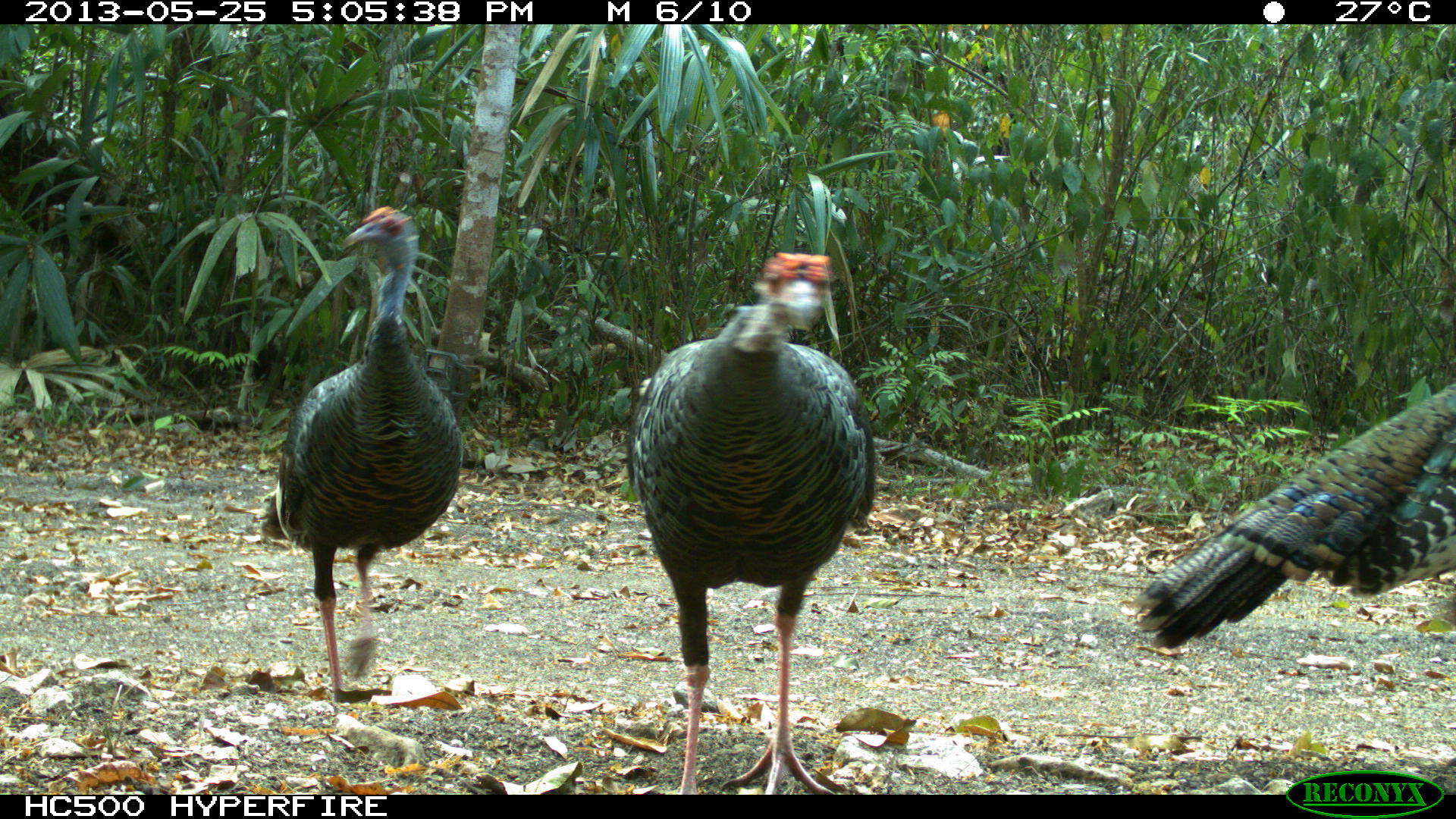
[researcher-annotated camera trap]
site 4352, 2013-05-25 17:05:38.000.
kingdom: Animalia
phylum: Chordata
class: Aves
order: Galliformes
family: Phasianidae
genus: Meleagris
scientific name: Meleagris ocellata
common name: ocellated turkey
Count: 4.